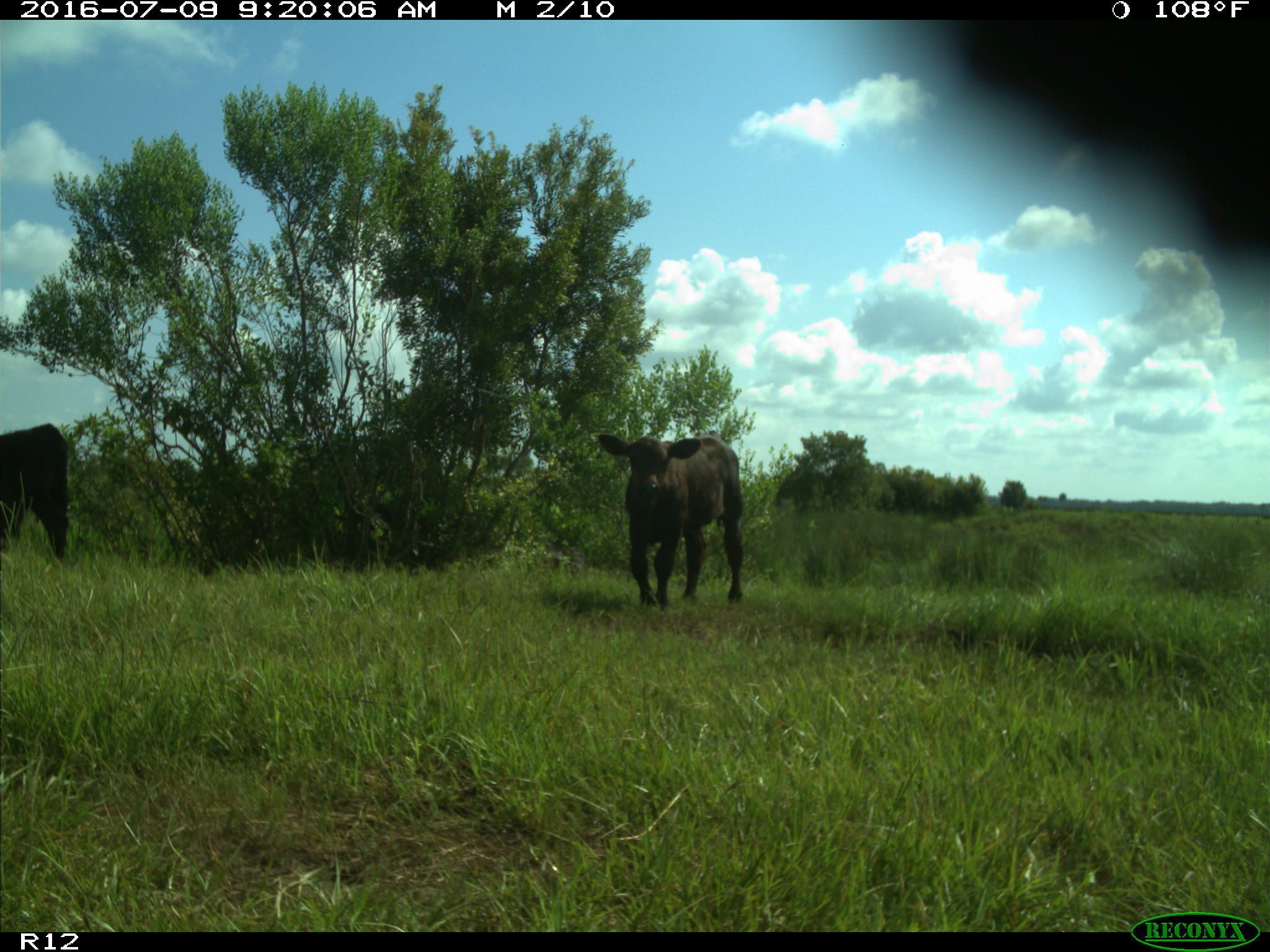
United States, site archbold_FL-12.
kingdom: Animalia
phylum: Chordata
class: Mammalia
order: Artiodactyla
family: Bovidae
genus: Bos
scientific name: Bos taurus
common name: domestic cow